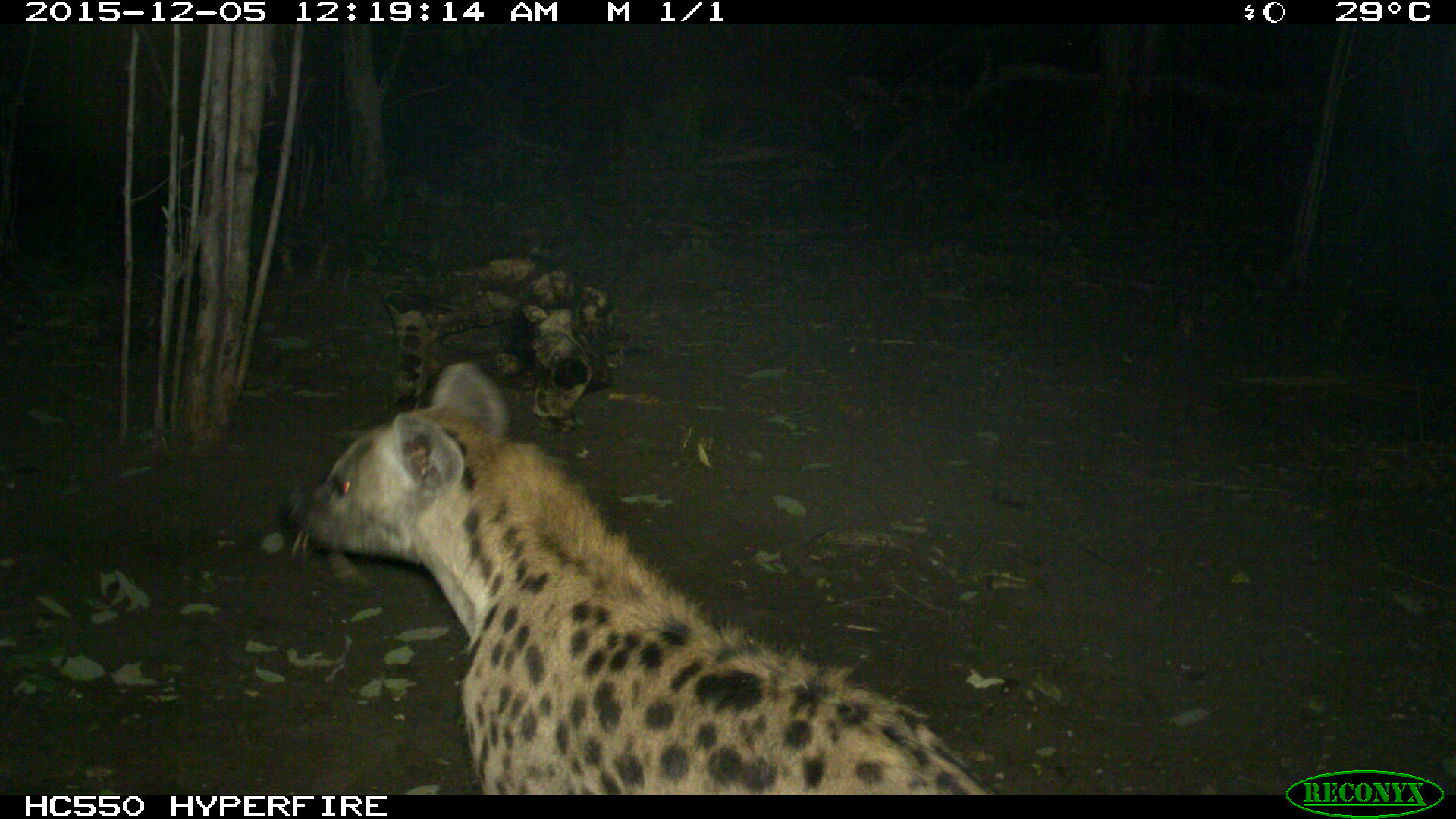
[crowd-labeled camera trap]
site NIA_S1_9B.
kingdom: Animalia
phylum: Chordata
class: Mammalia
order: Carnivora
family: Hyaenidae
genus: Crocuta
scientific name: Crocuta crocuta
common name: spotted hyena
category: hyenaspotted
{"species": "hyenaspotted (spotted hyena) (Crocuta crocuta)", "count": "1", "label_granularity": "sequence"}